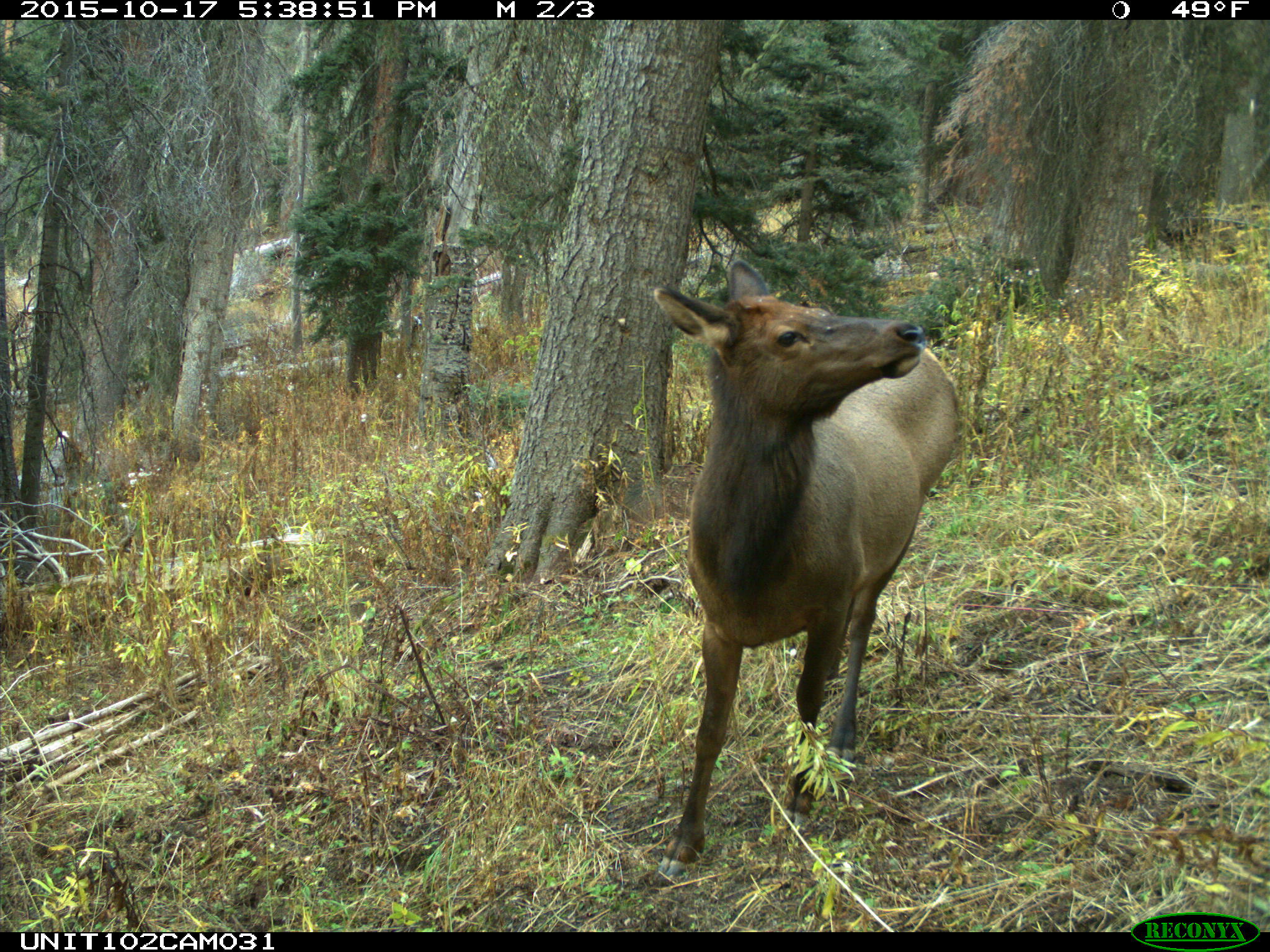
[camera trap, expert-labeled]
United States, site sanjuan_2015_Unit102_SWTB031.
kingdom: Animalia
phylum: Chordata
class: Mammalia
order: Artiodactyla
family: Cervidae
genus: Cervus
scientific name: Cervus elaphus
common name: red deer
Cervus elaphus (red deer).